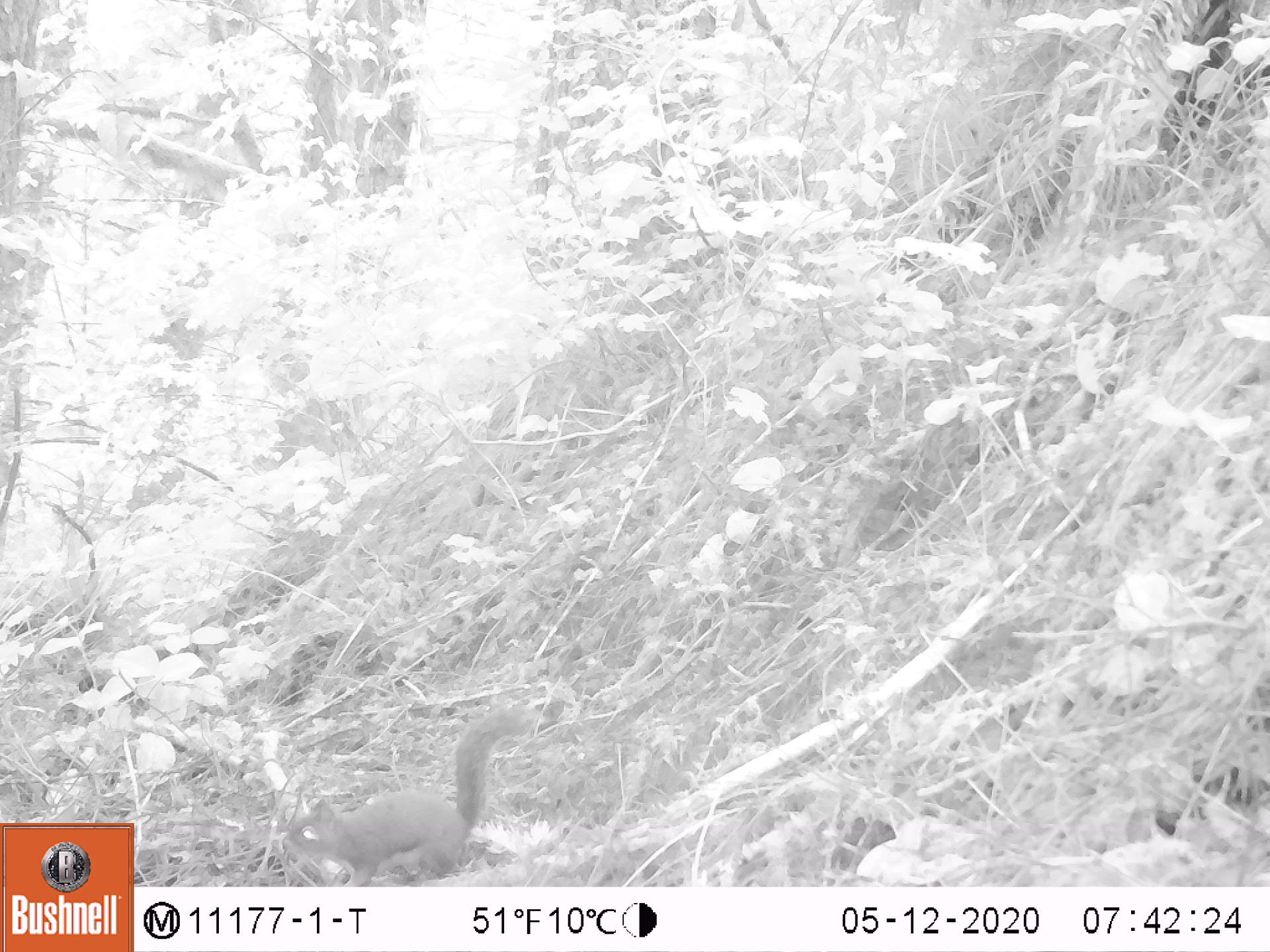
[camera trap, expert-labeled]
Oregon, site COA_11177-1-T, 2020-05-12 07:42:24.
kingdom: Animalia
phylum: Chordata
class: Mammalia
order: Rodentia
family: Sciuridae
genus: Tamiasciurus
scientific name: Tamiasciurus douglasii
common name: douglas squirrel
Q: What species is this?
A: Douglas squirrel (Tamiasciurus douglasii).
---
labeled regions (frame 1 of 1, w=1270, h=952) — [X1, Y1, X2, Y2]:
douglas squirrel: [276, 701, 541, 880]